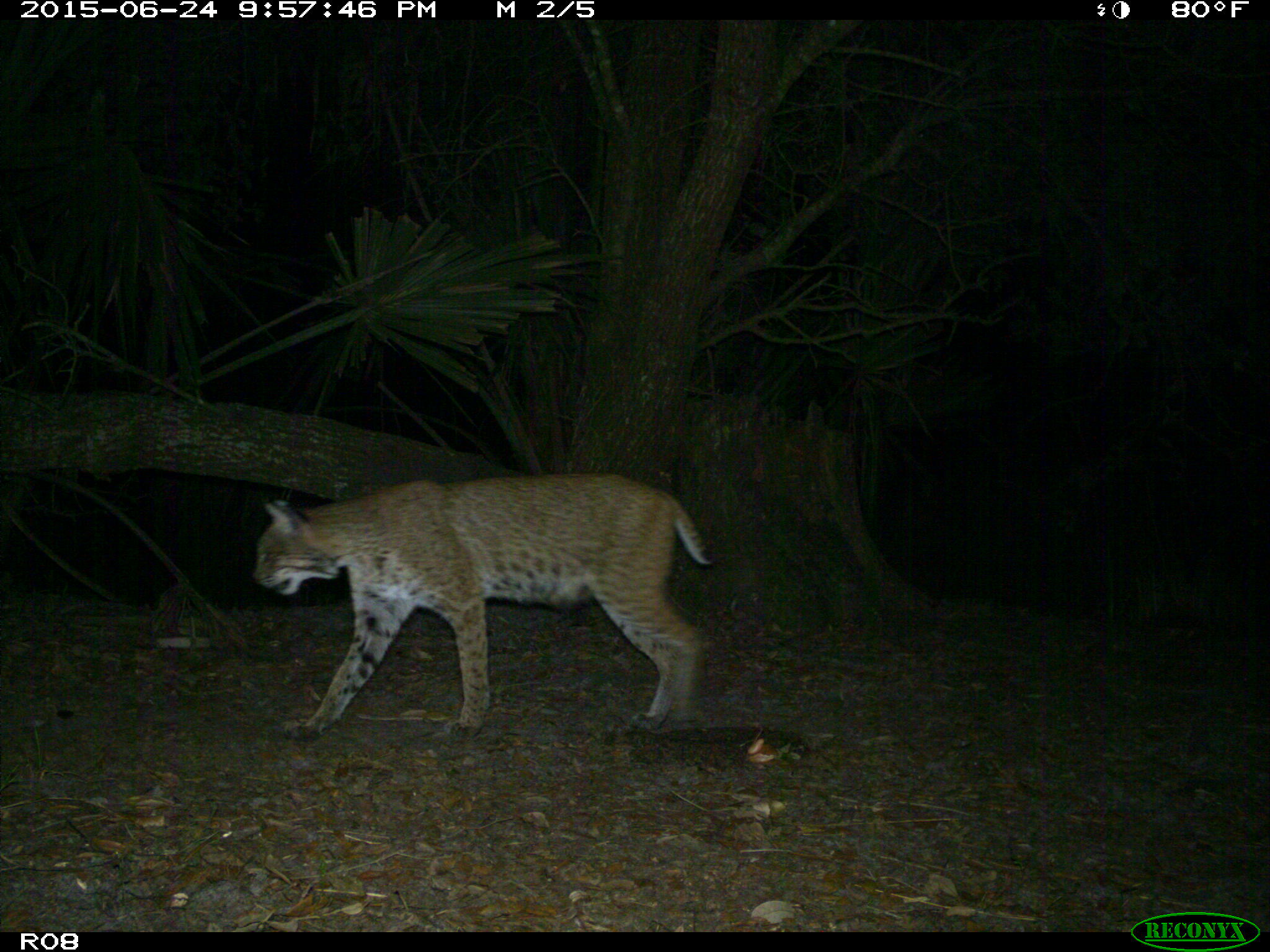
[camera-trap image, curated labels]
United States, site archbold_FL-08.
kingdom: Animalia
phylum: Chordata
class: Mammalia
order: Carnivora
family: Felidae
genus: Lynx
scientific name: Lynx rufus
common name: bobcat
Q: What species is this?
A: Lynx rufus (bobcat).